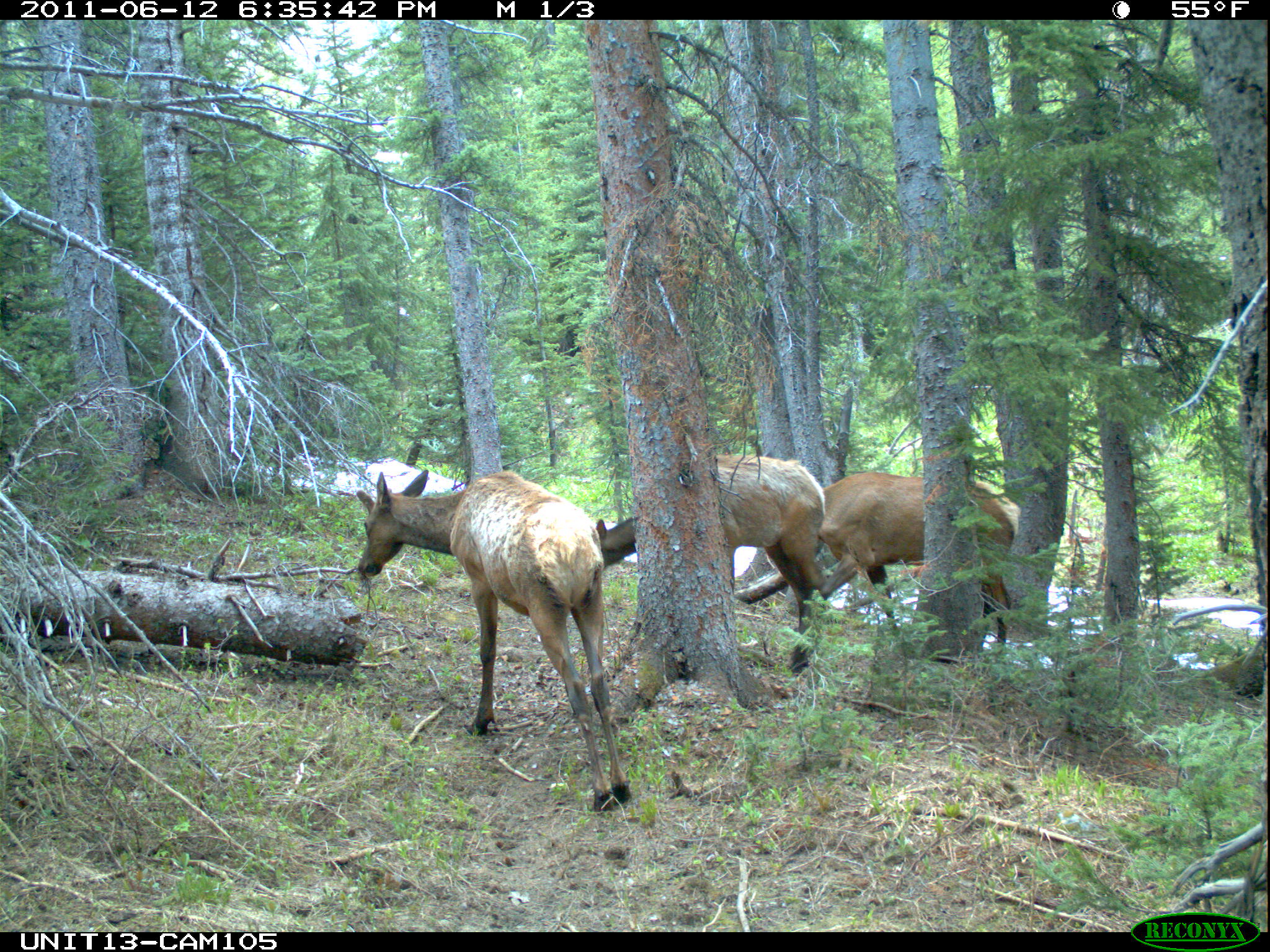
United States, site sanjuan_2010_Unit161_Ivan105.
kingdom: Animalia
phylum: Chordata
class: Mammalia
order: Artiodactyla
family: Cervidae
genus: Cervus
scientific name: Cervus elaphus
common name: red deer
Cervus elaphus (red deer).